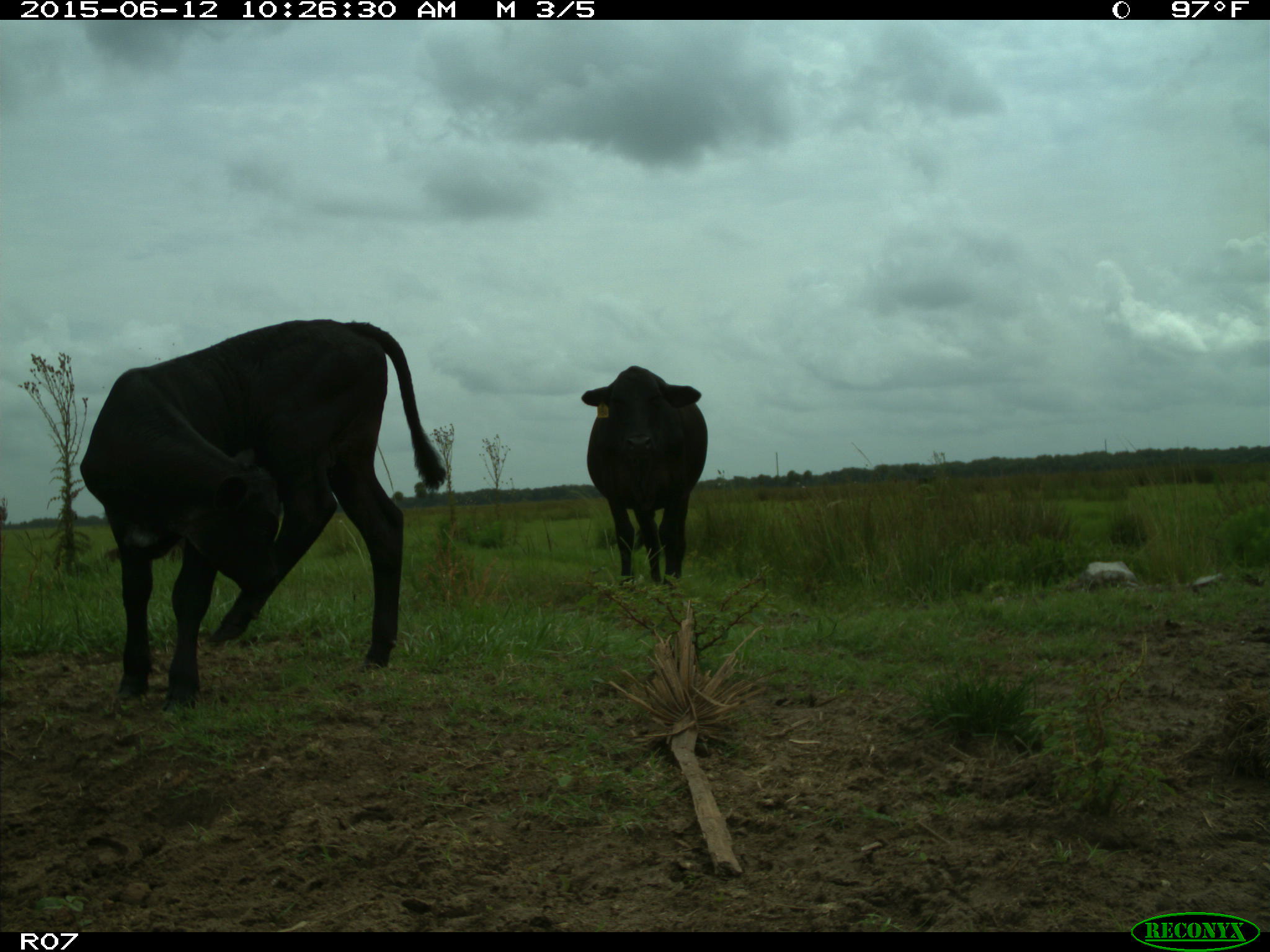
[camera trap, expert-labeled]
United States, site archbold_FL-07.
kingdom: Animalia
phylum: Chordata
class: Mammalia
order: Artiodactyla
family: Bovidae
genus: Bos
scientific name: Bos taurus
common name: domestic cow